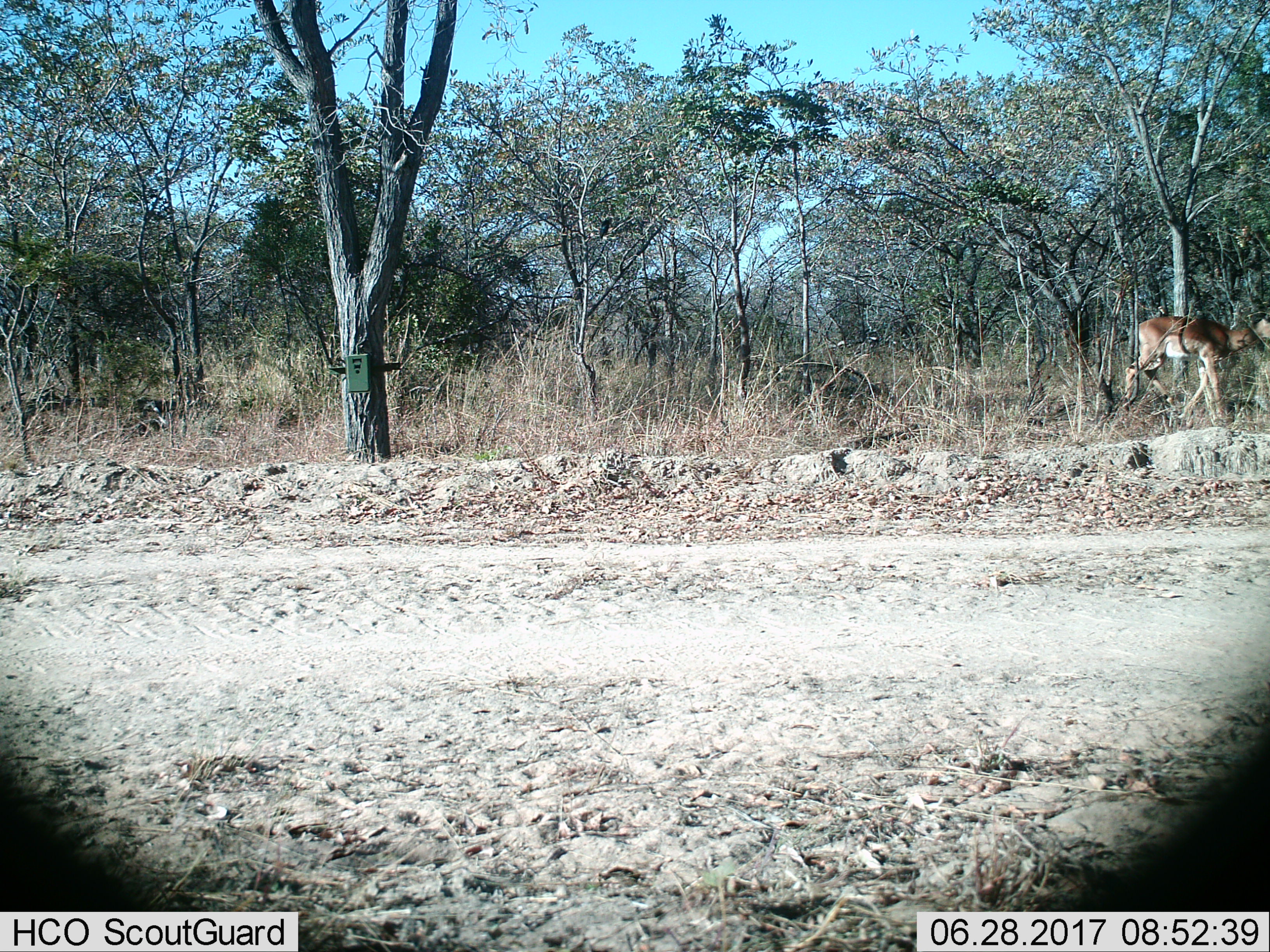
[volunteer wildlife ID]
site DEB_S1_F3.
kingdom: Animalia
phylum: Chordata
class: Mammalia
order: Artiodactyla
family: Bovidae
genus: Aepyceros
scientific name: Aepyceros melampus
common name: impala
Impala (Aepyceros melampus), count 1. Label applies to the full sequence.